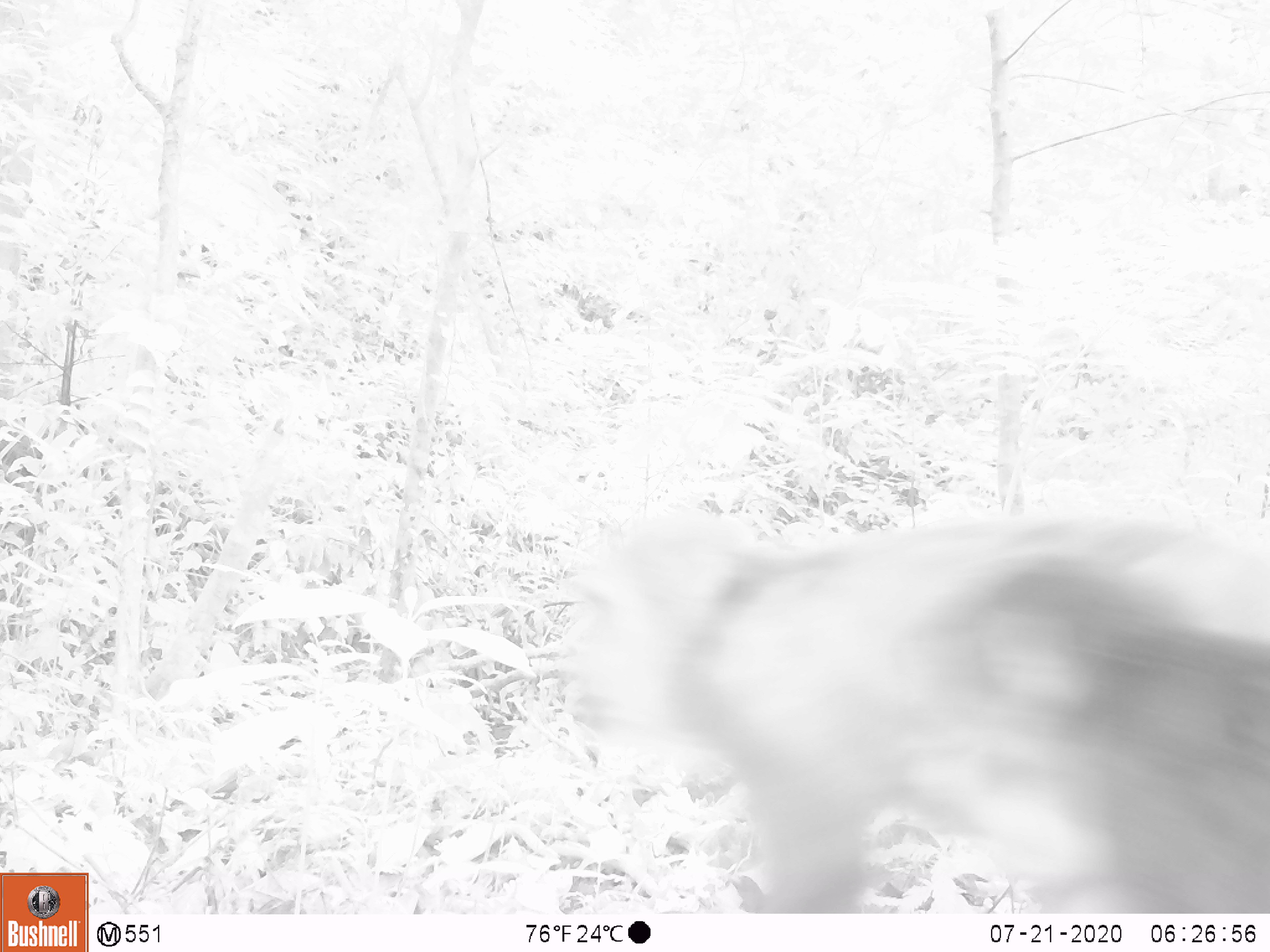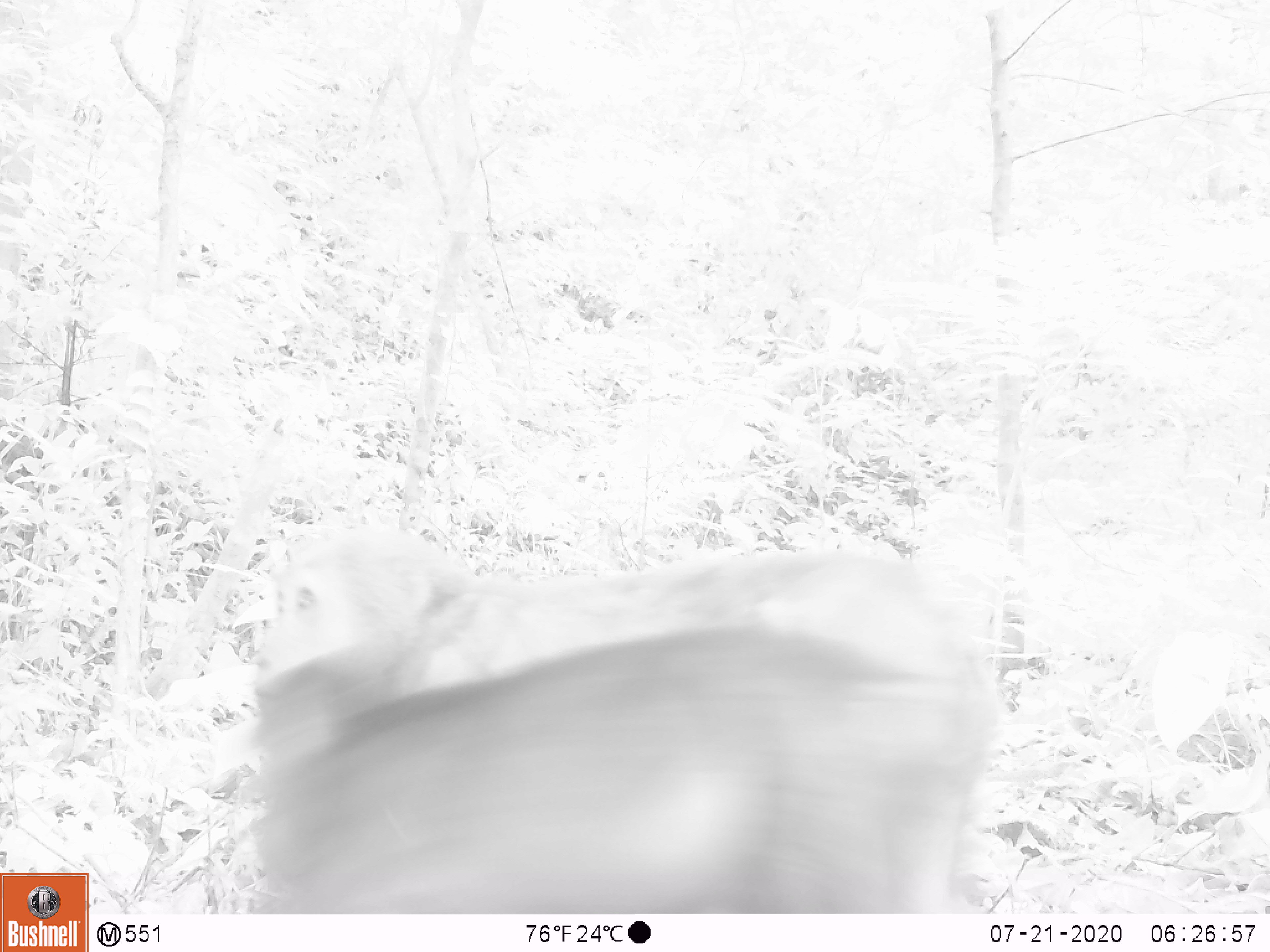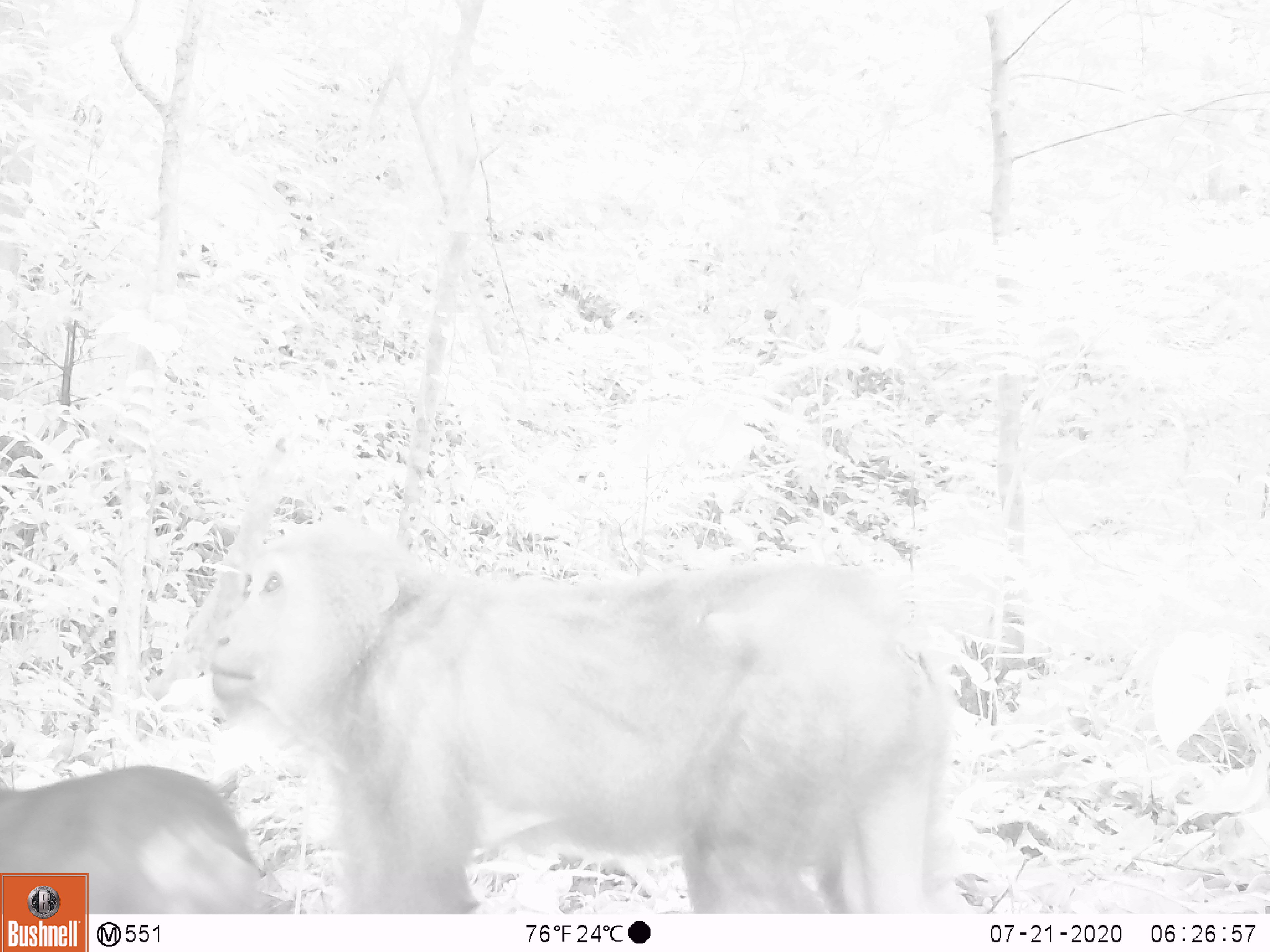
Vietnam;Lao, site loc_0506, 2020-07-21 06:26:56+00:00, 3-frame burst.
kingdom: Animalia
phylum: Chordata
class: Mammalia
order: Primates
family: Cercopithecidae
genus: Macaca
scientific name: Macaca arctoides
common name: stump-tailed macaque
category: stump tailed macaque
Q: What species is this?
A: Stump tailed macaque (stump-tailed macaque) (Macaca arctoides).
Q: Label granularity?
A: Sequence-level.